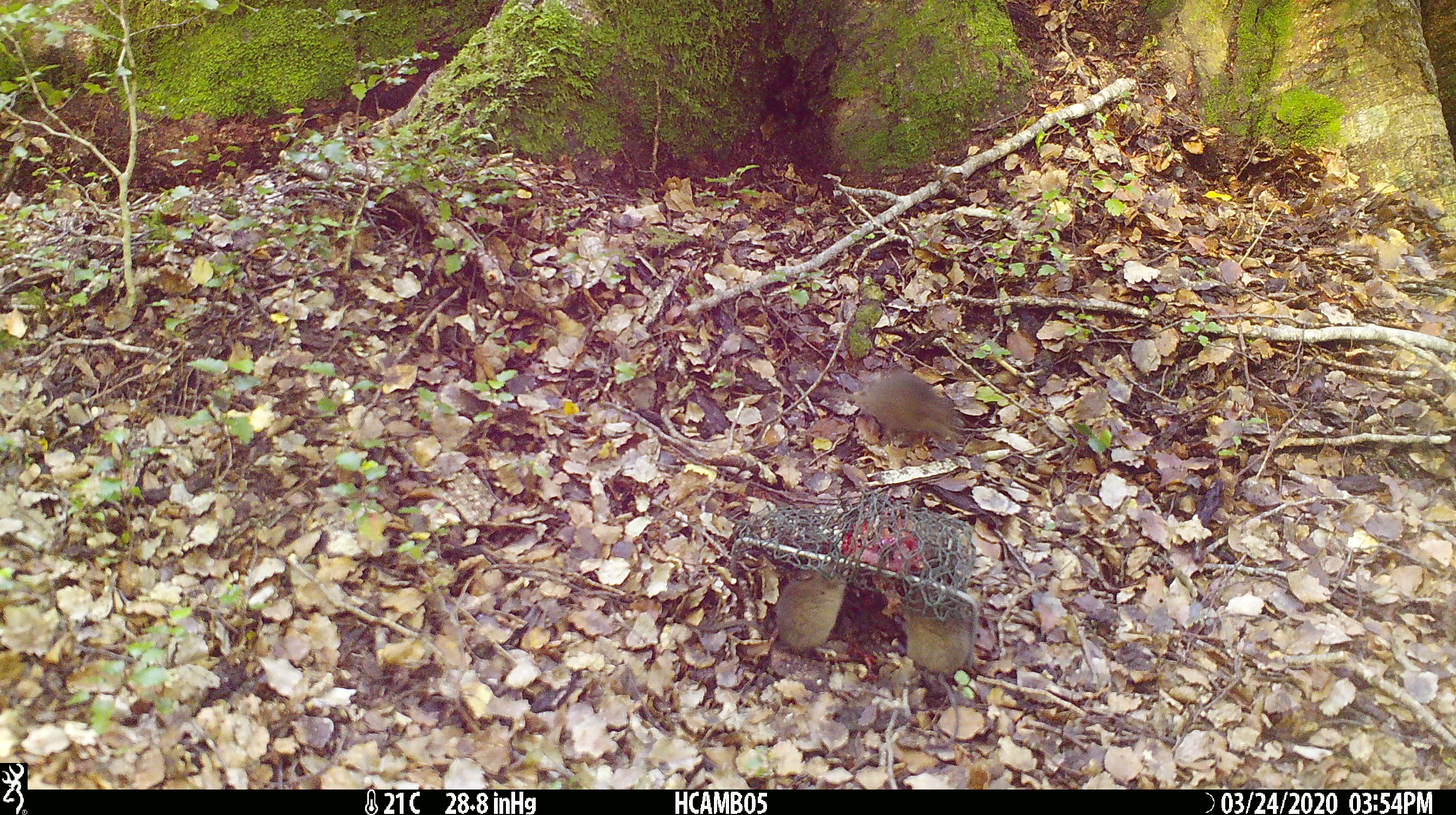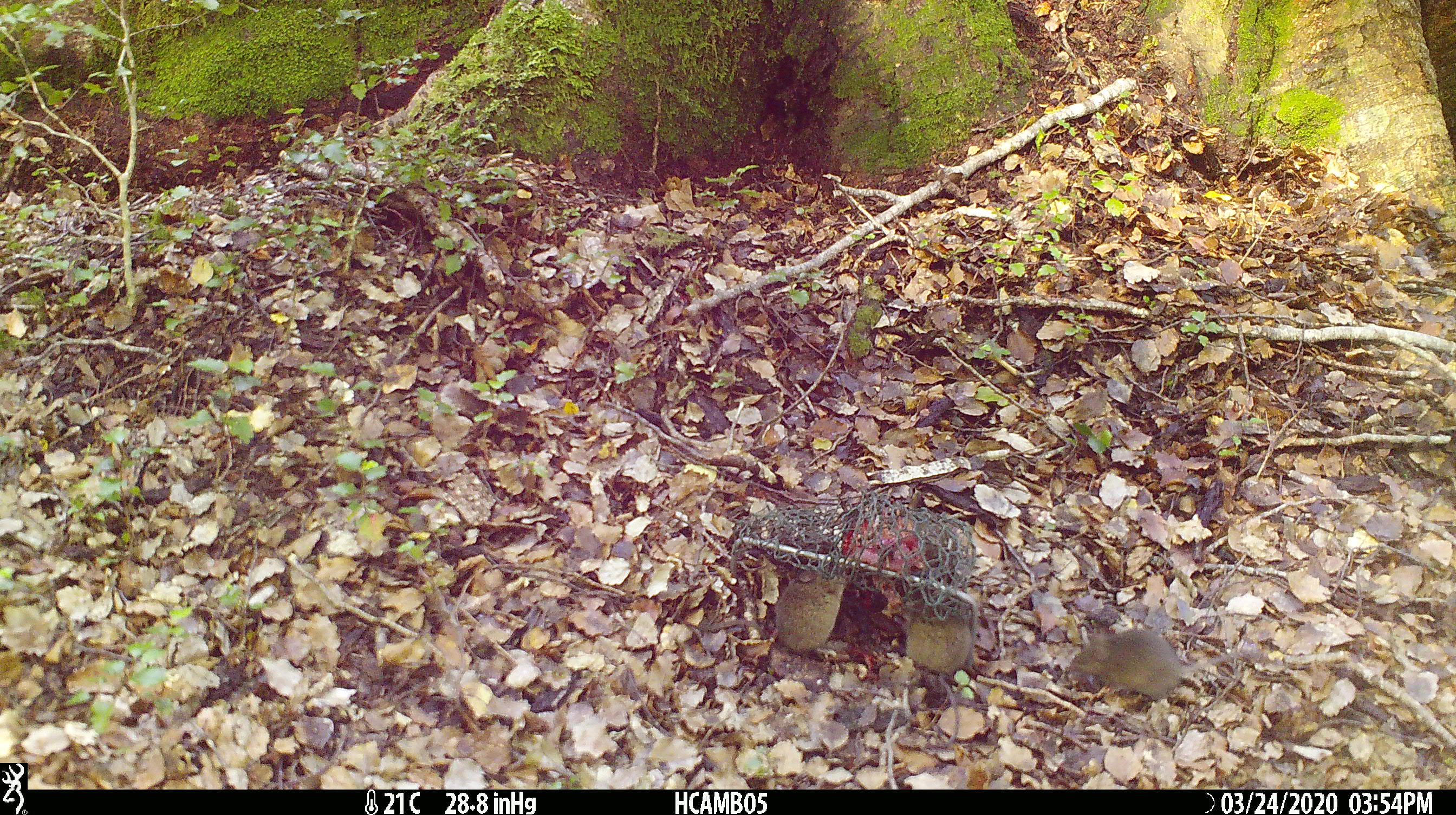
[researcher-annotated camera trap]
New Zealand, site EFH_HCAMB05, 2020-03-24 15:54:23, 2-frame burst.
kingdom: Animalia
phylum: Chordata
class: Mammalia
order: Rodentia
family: Muridae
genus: Mus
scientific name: Mus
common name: mouse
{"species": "mouse (Mus)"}